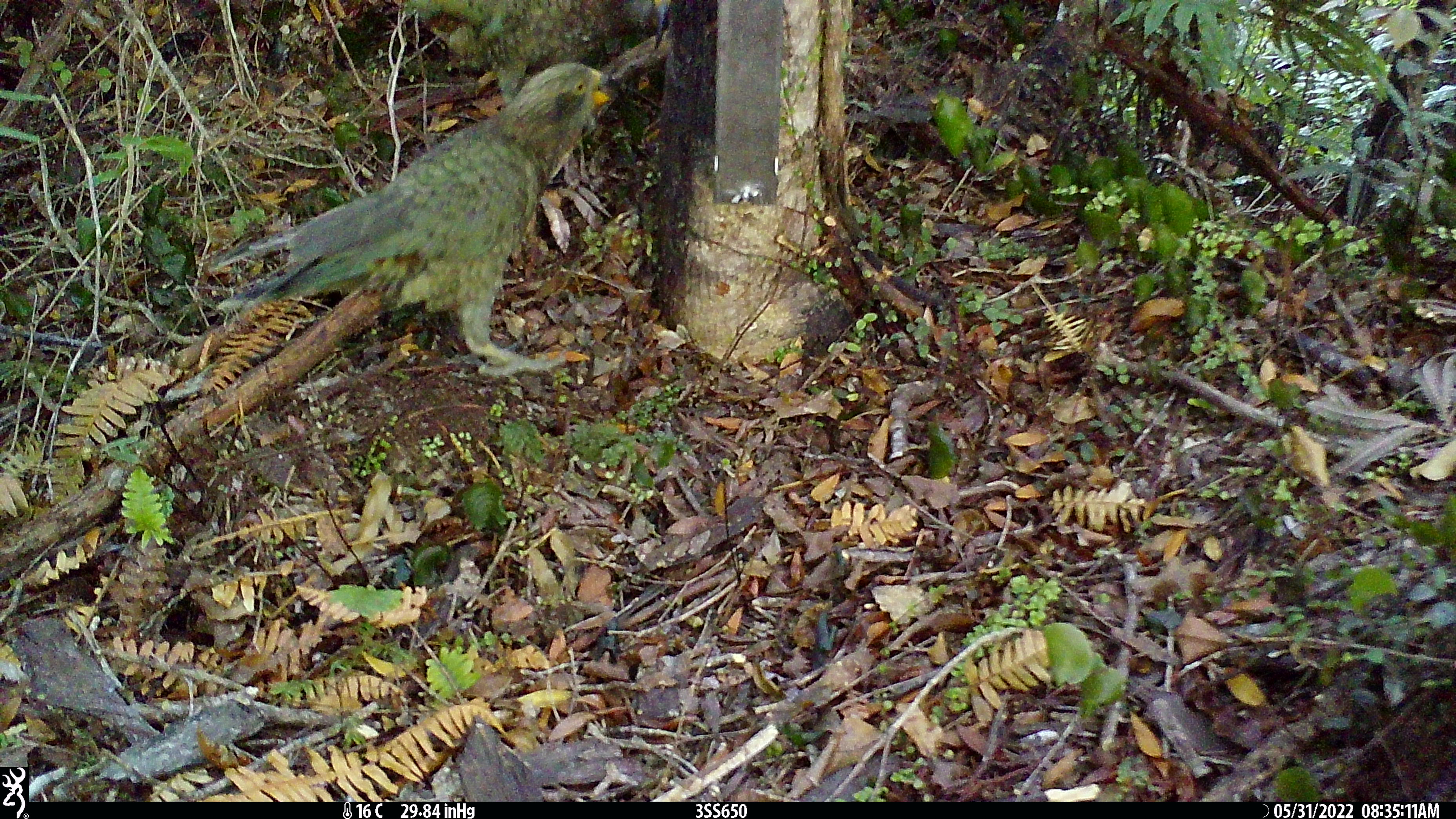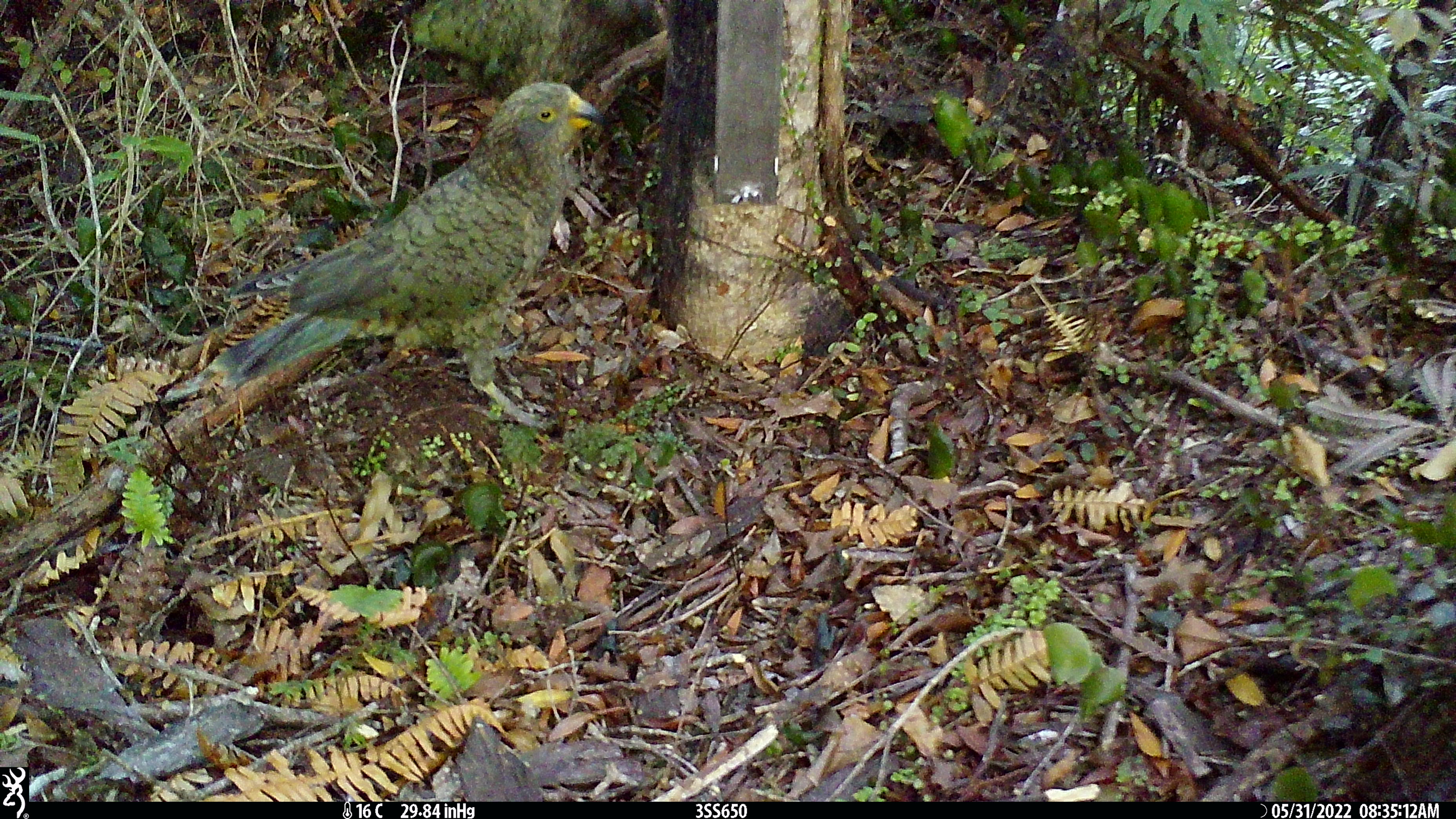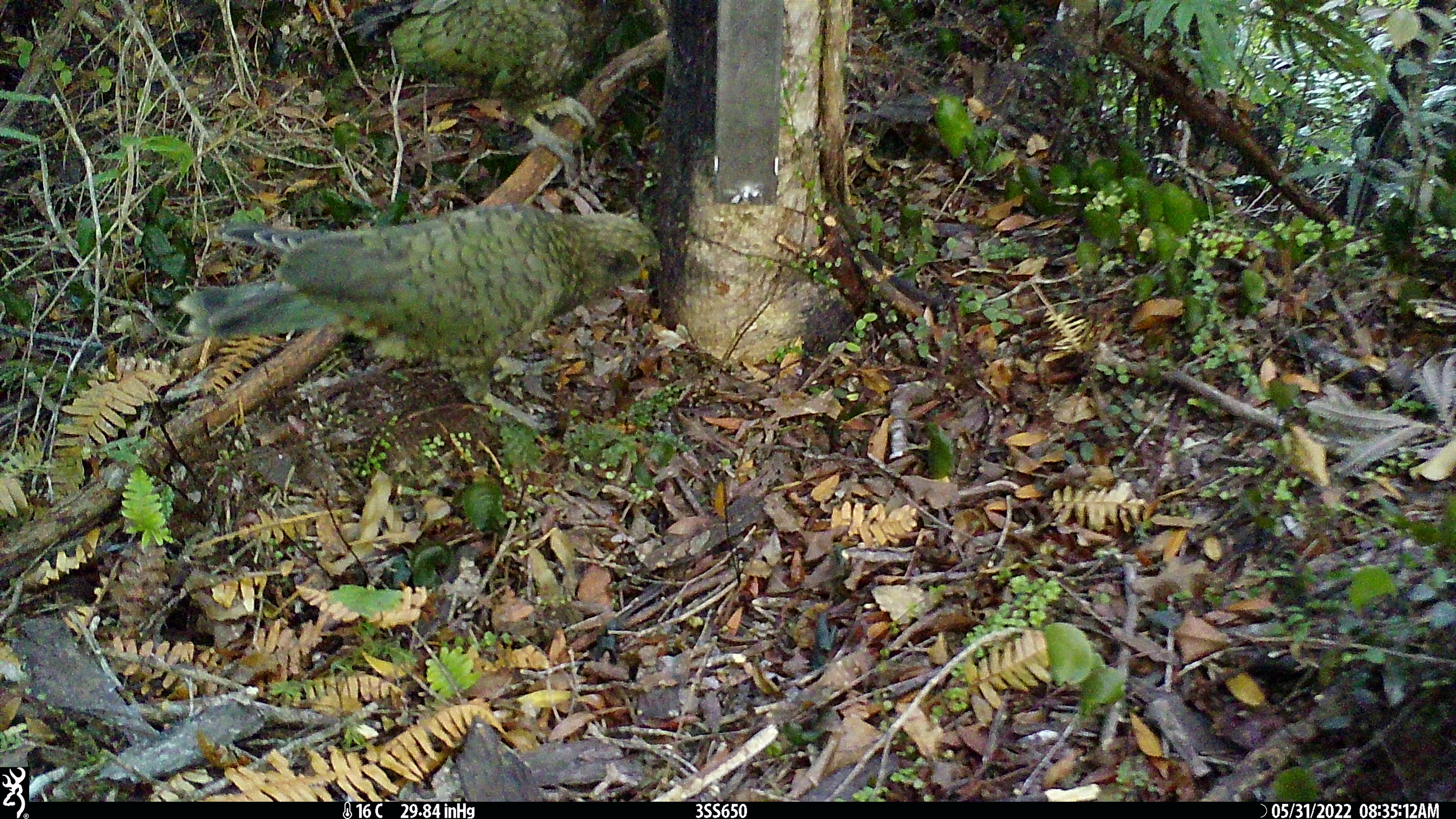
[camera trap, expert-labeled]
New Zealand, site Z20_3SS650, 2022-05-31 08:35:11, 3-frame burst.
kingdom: Animalia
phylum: Chordata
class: Aves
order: Psittaciformes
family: Strigopidae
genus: Nestor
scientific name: Nestor notabilis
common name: kea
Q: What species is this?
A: Kea (Nestor notabilis).